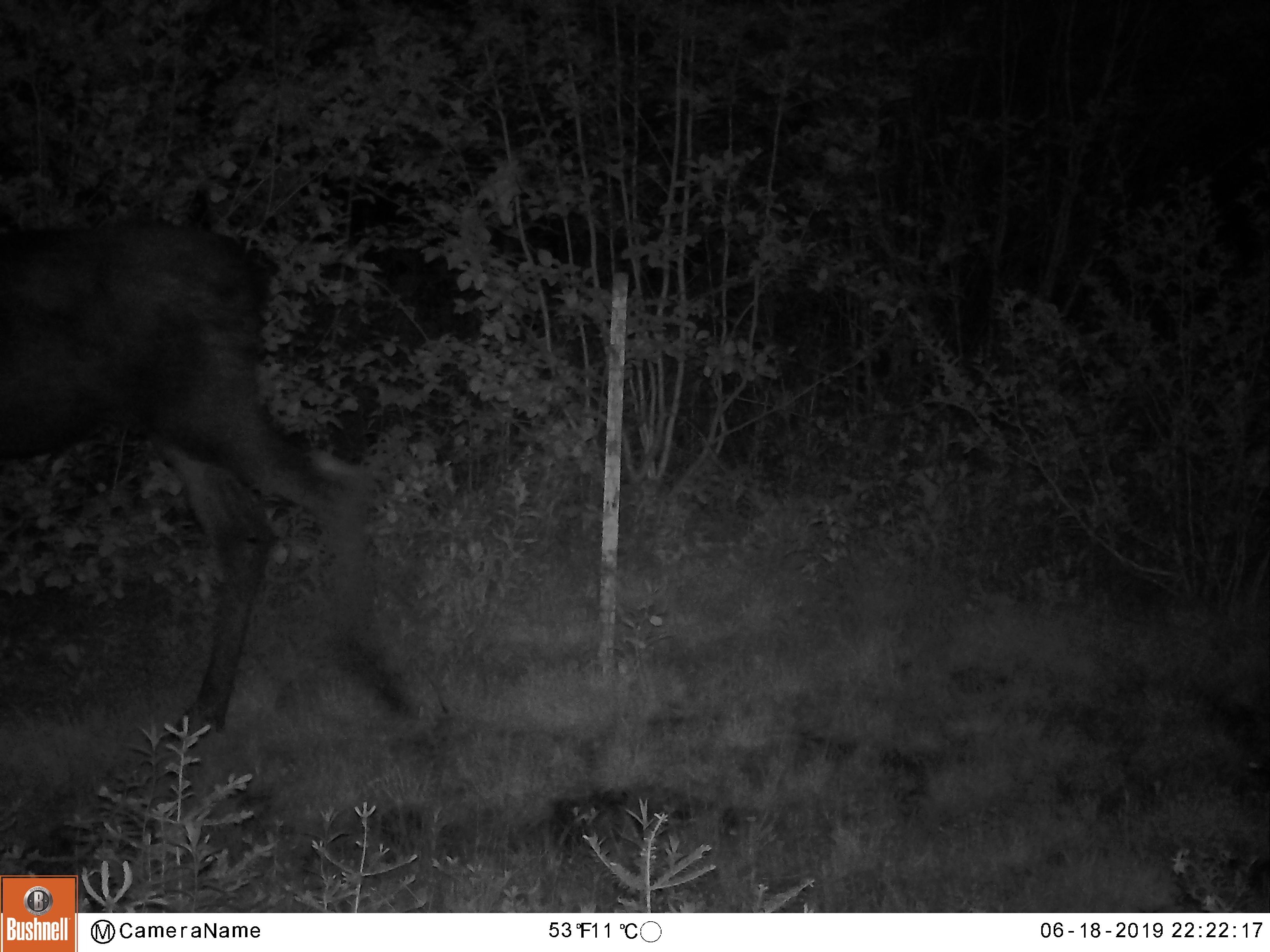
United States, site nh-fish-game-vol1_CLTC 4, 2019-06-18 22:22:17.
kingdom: Animalia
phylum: Chordata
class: Mammalia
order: Artiodactyla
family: Cervidae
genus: Alces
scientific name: Alces alces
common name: moose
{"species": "moose (Alces alces)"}